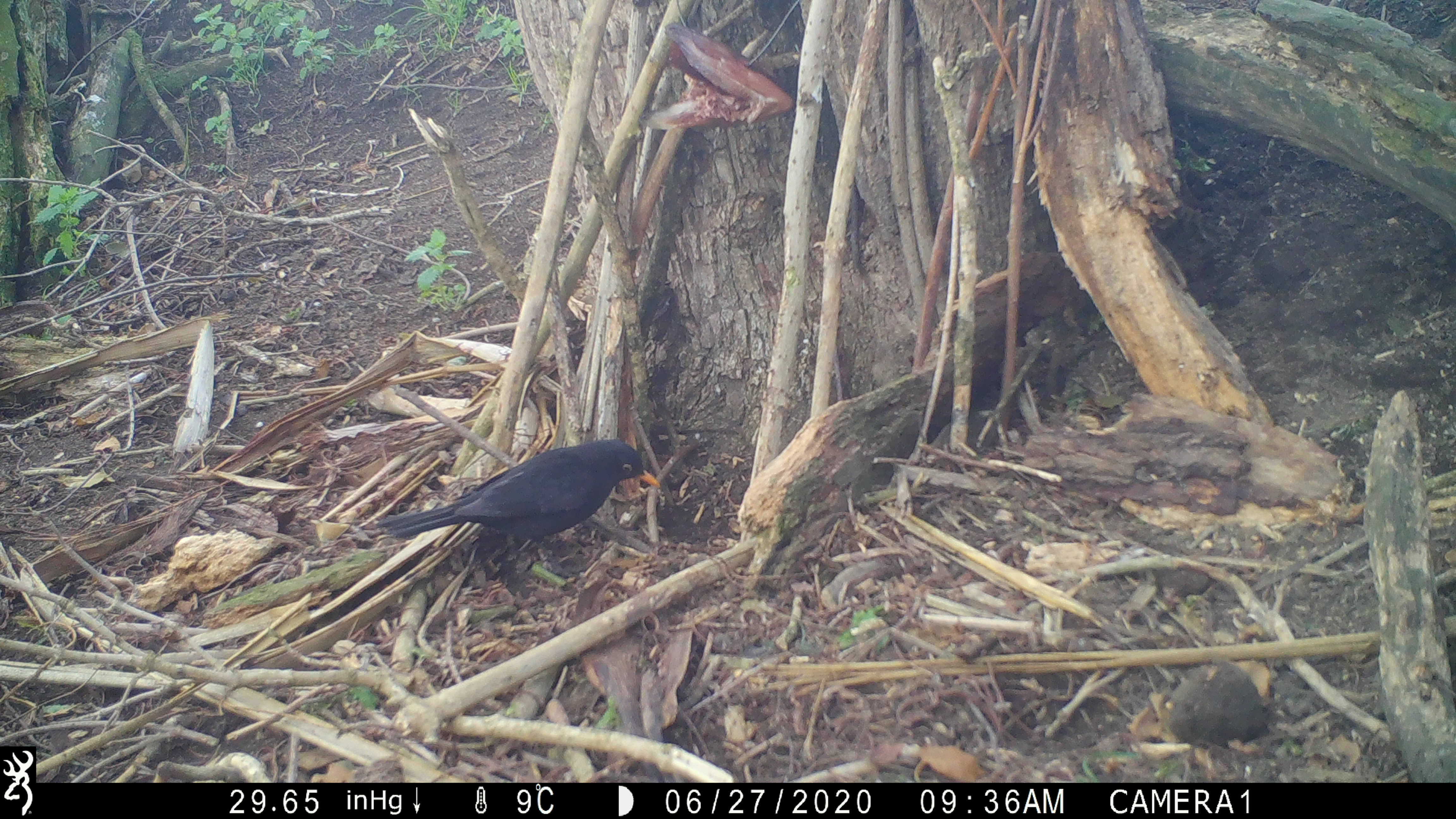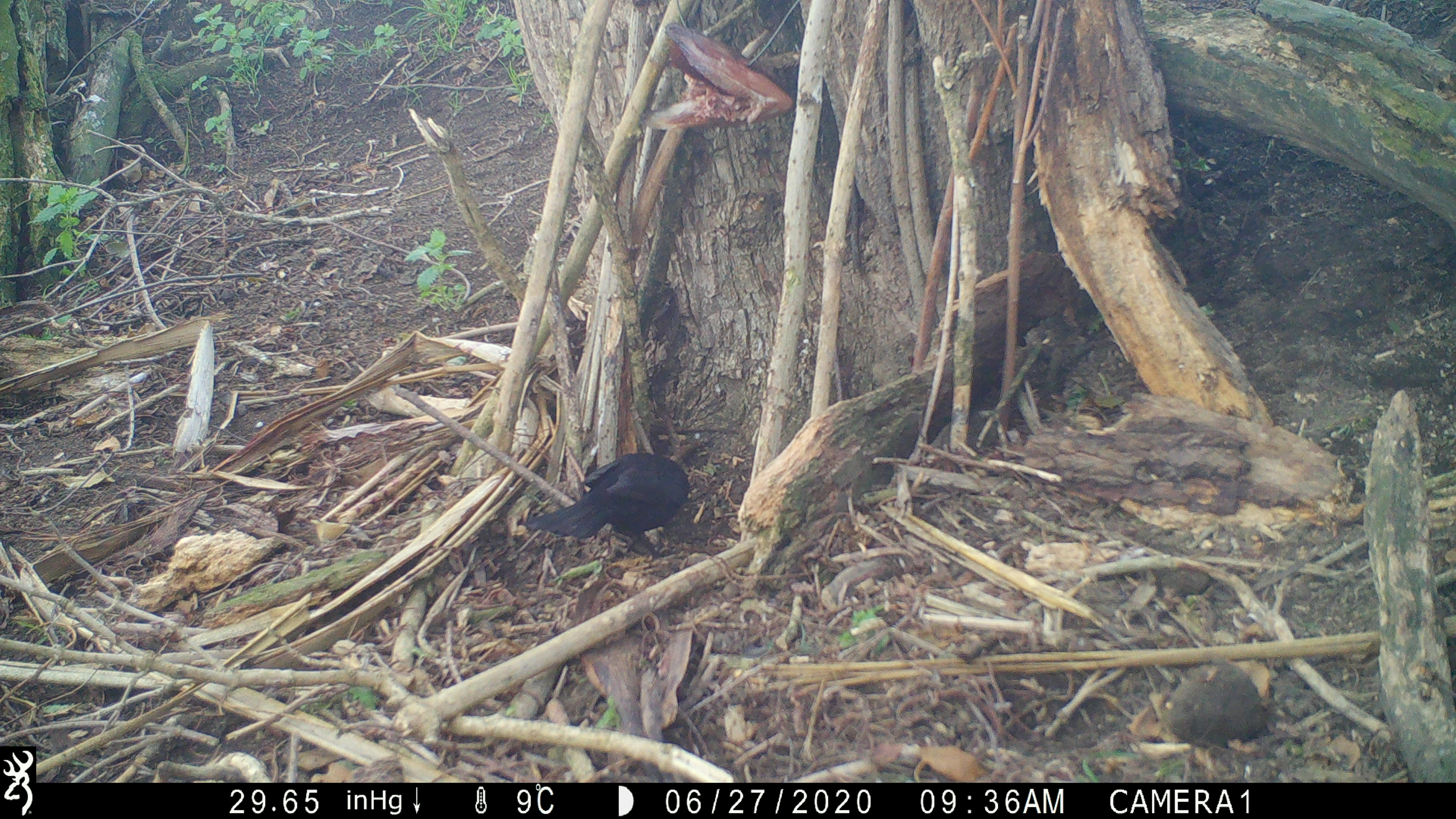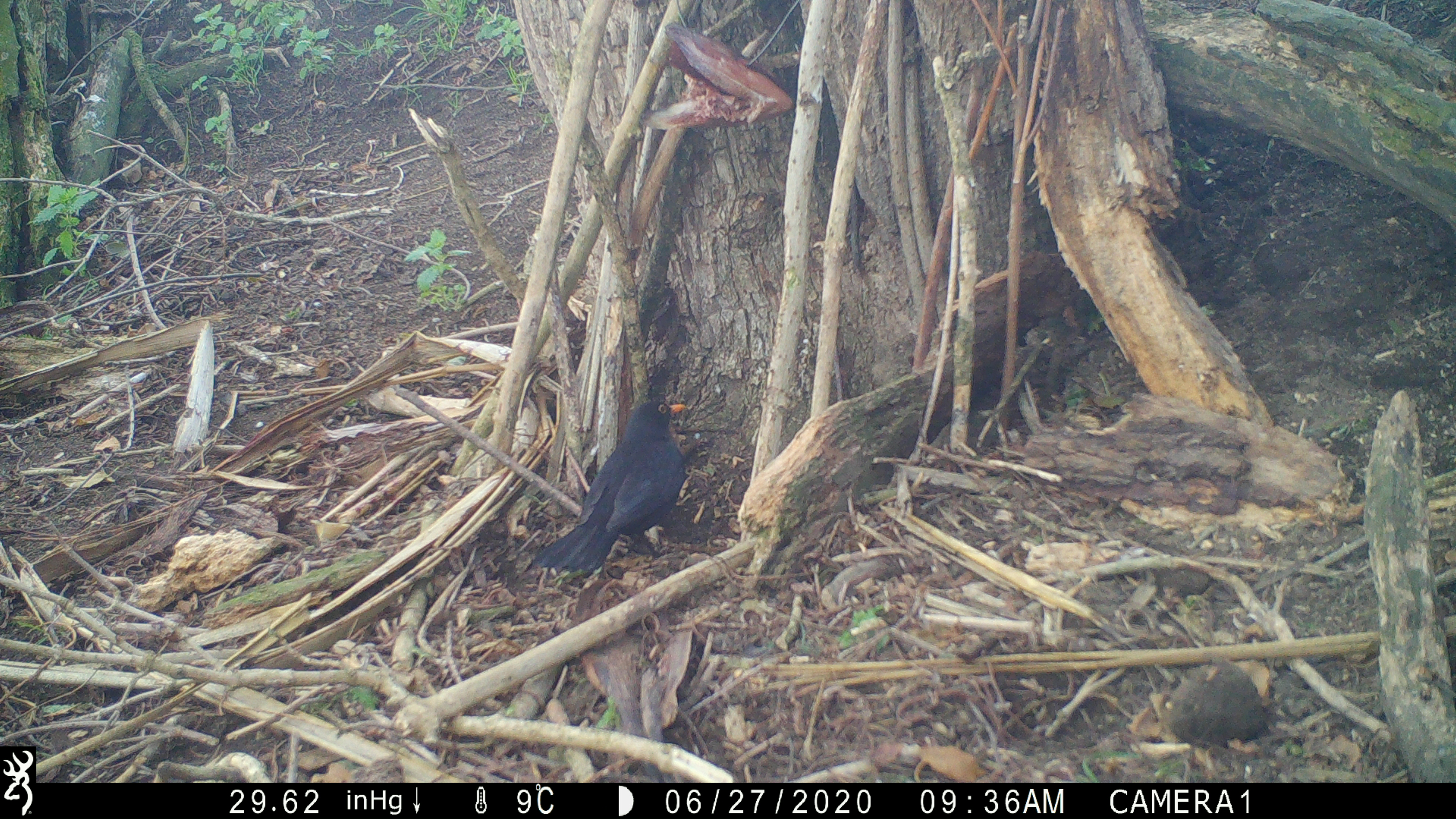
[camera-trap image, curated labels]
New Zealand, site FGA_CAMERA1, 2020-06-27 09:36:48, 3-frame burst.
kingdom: Animalia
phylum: Chordata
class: Aves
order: Passeriformes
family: Turdidae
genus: Turdus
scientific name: Turdus merula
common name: eurasian blackbird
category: blackbird